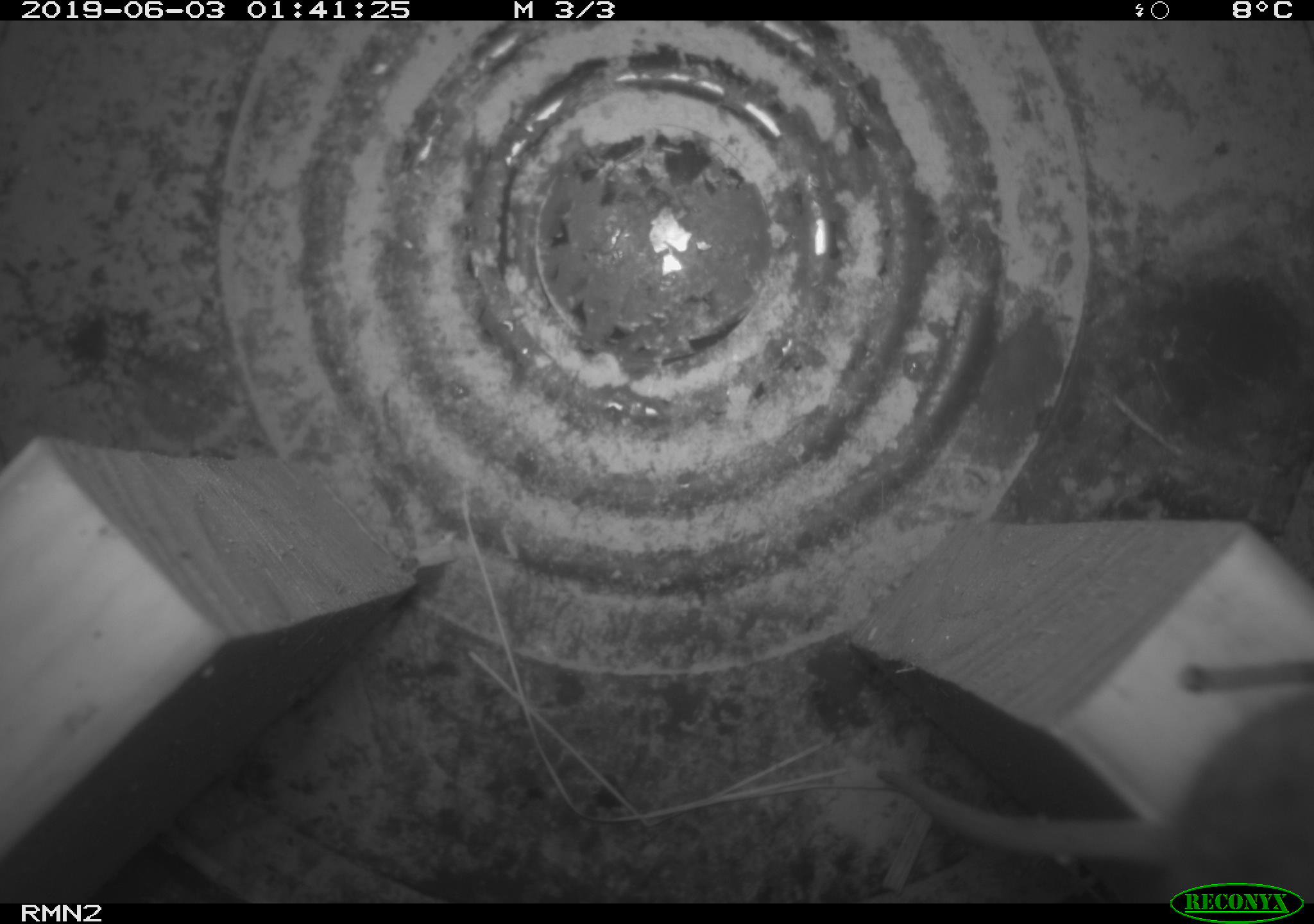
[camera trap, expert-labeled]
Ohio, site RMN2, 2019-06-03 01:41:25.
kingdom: Animalia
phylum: Chordata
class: Mammalia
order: Rodentia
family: Cricetidae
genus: Peromyscus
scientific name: Peromyscus leucopus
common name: white-footed mouse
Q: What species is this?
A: White-footed mouse (Peromyscus leucopus).